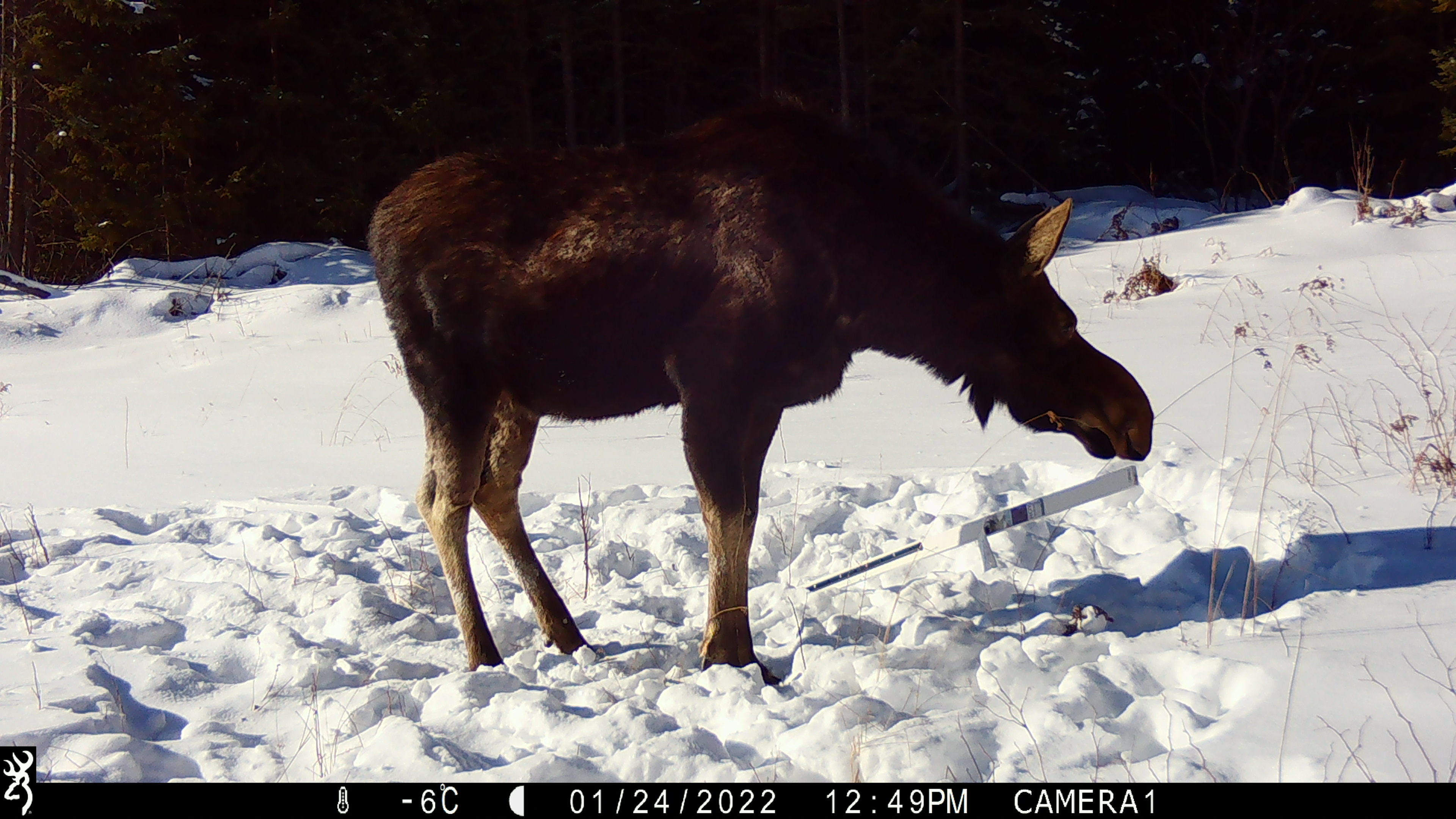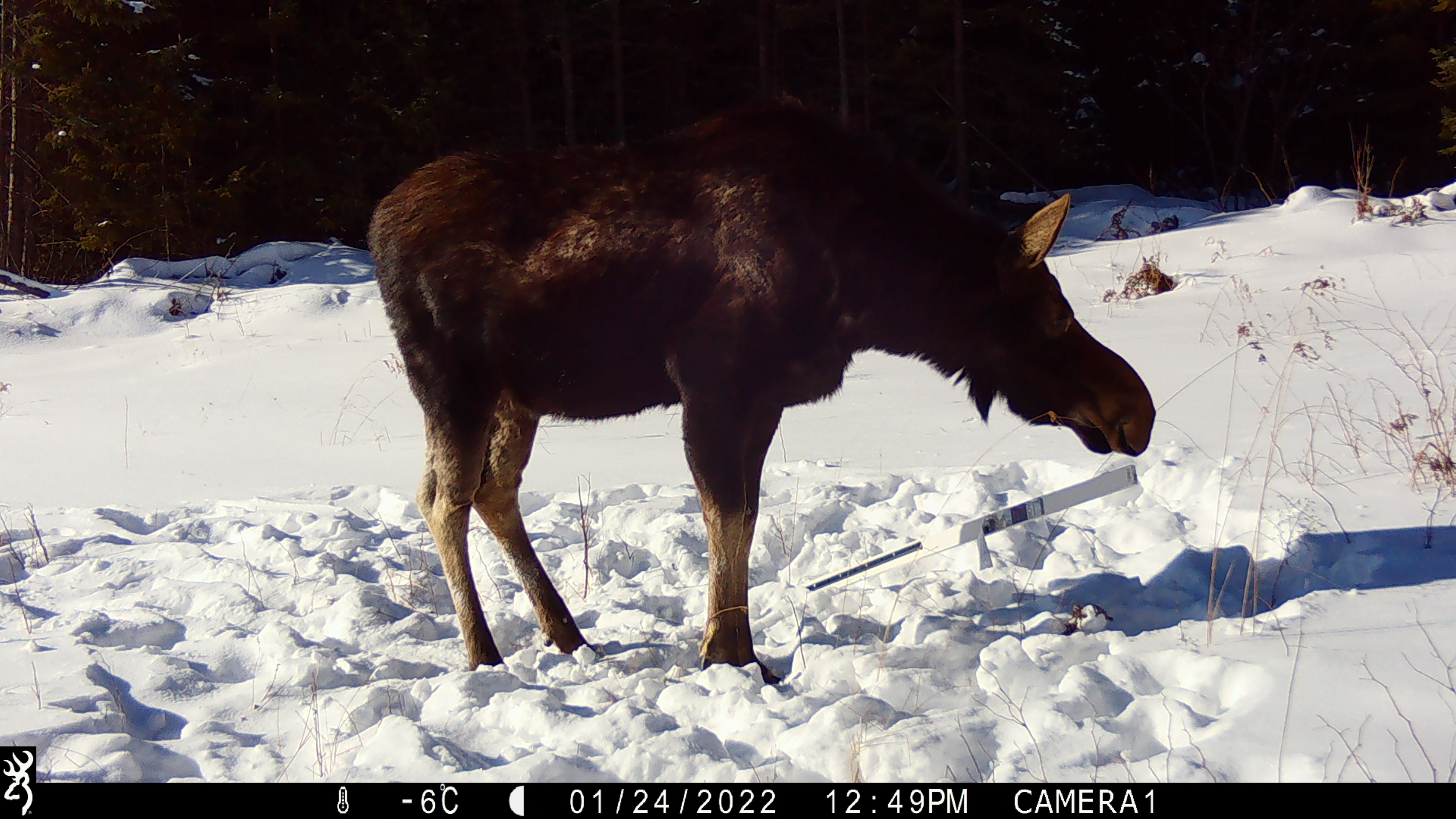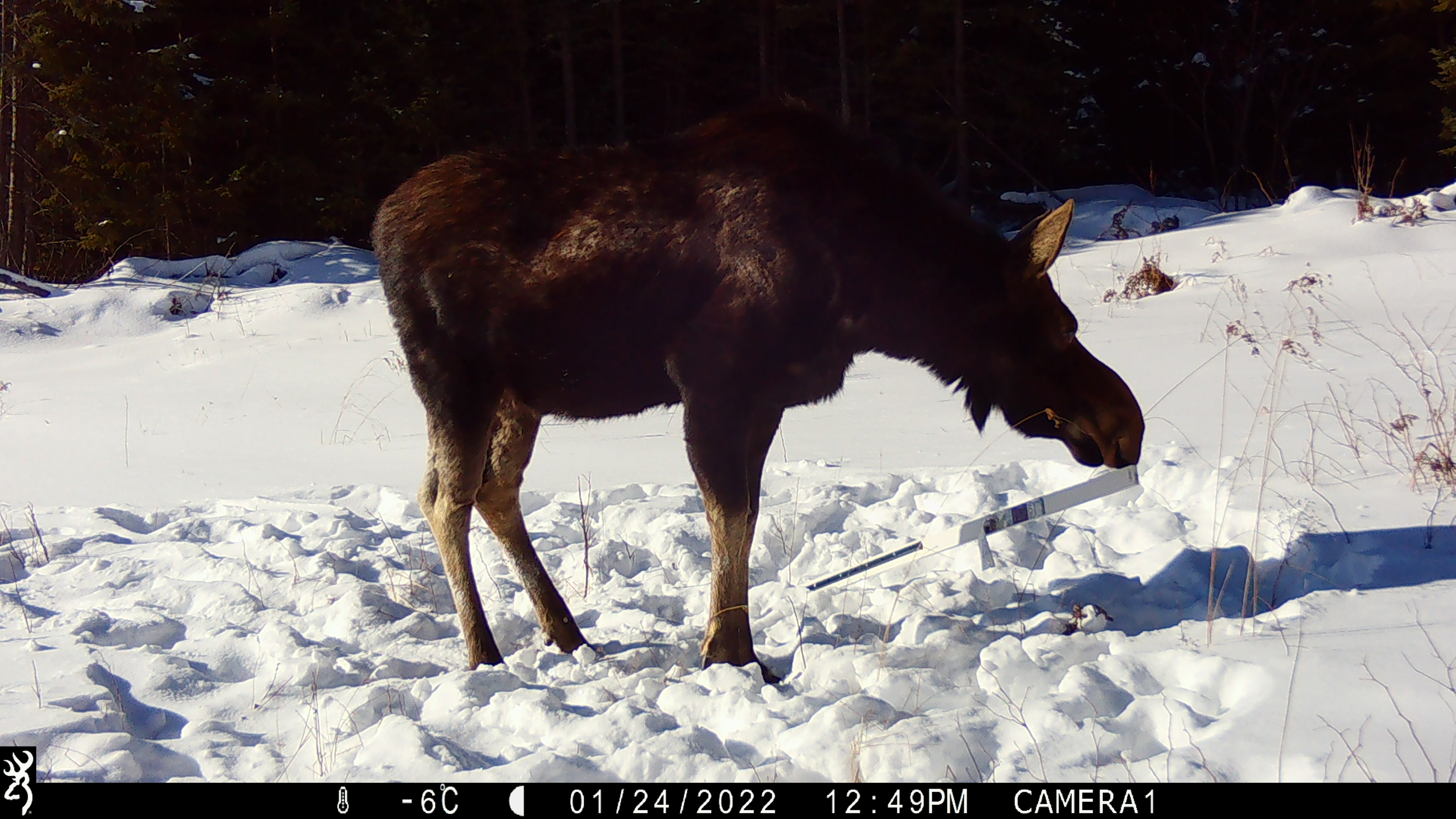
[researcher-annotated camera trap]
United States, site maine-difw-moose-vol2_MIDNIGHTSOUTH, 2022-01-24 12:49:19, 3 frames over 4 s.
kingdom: Animalia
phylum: Chordata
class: Mammalia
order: Artiodactyla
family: Cervidae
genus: Alces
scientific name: Alces alces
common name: moose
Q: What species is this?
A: Moose (Alces alces).